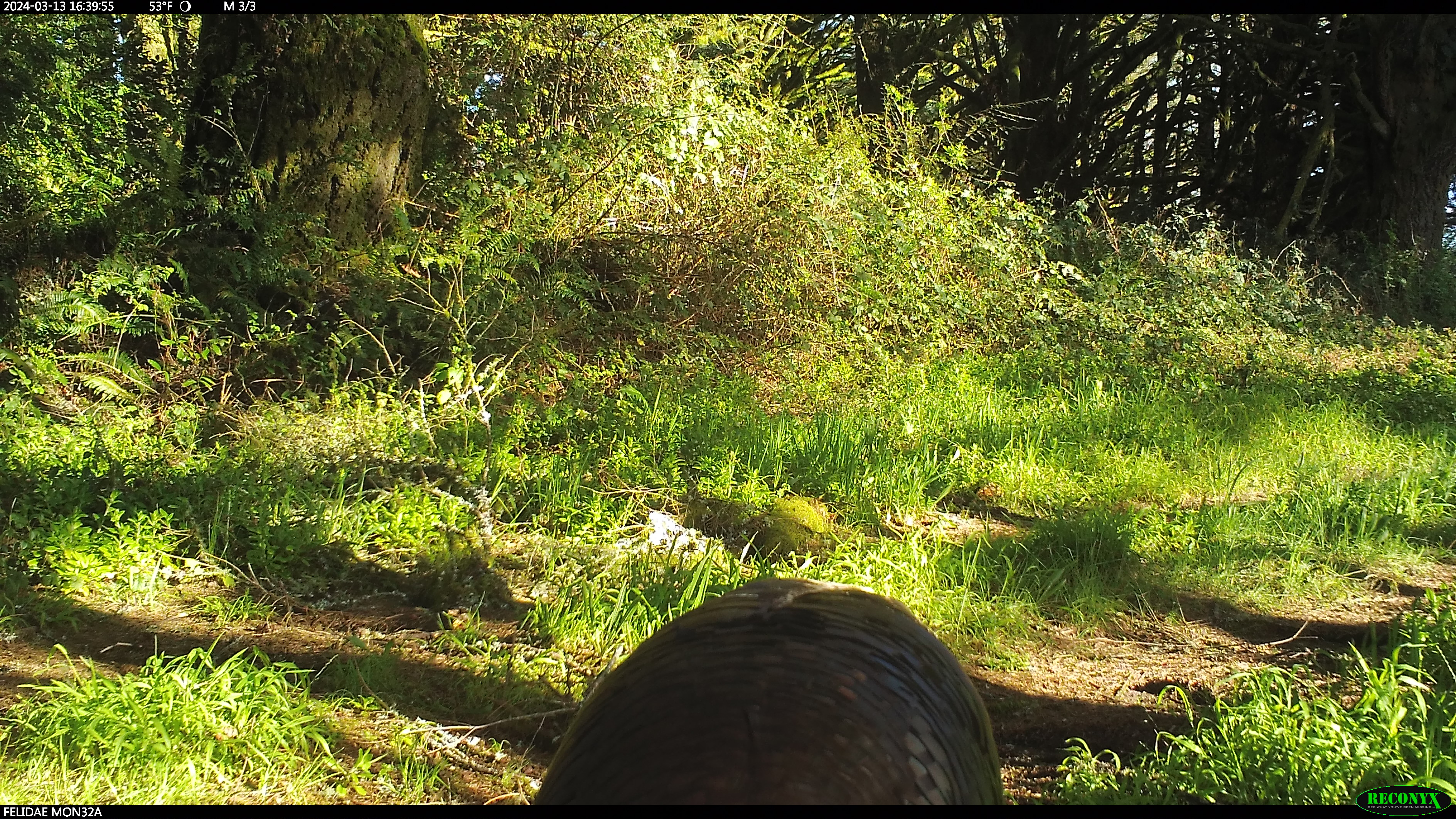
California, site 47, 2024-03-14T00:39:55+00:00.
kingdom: Animalia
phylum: Chordata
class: Aves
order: Galliformes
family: Phasianidae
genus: Meleagris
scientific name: Meleagris gallopavo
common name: turkey